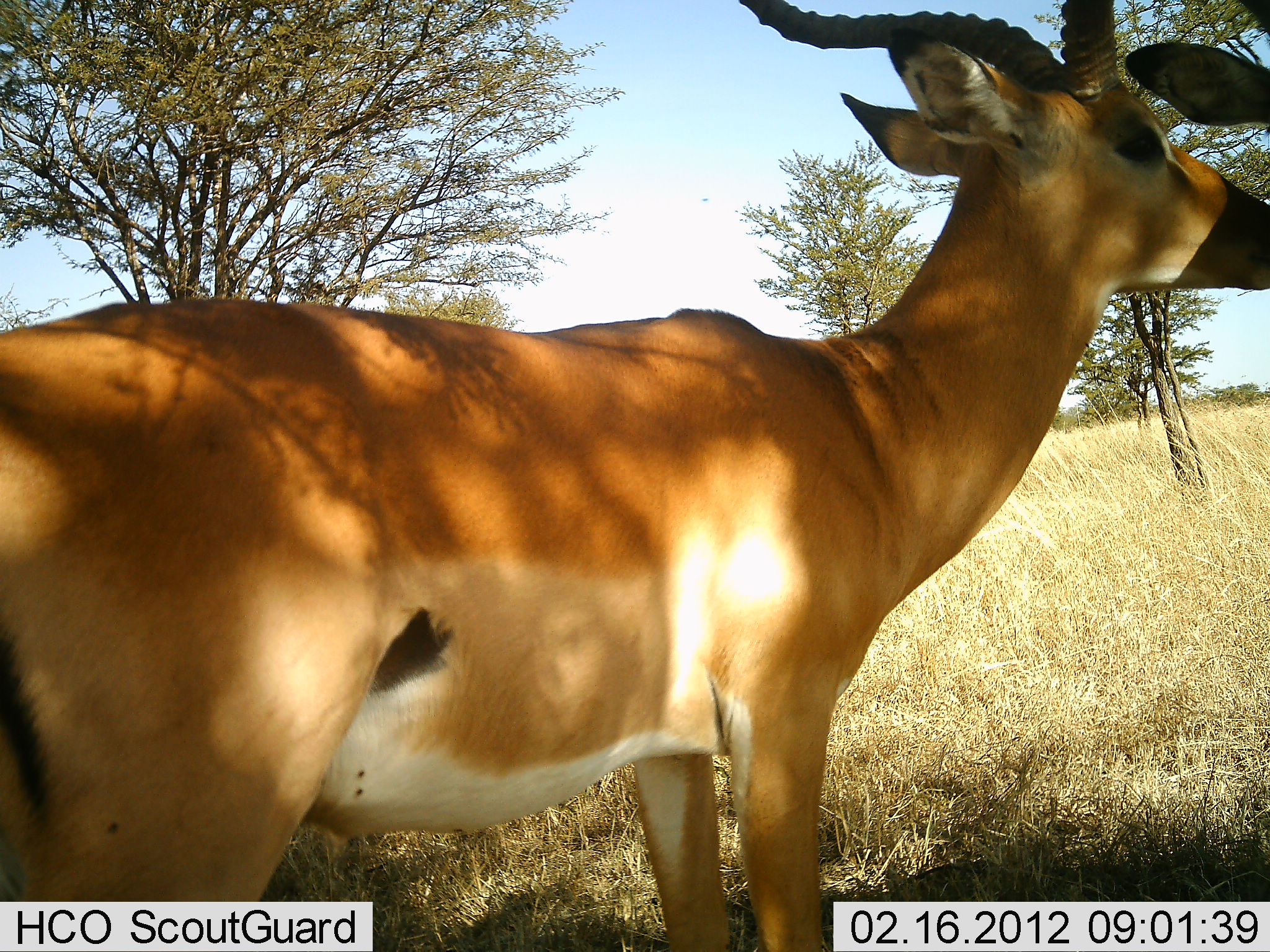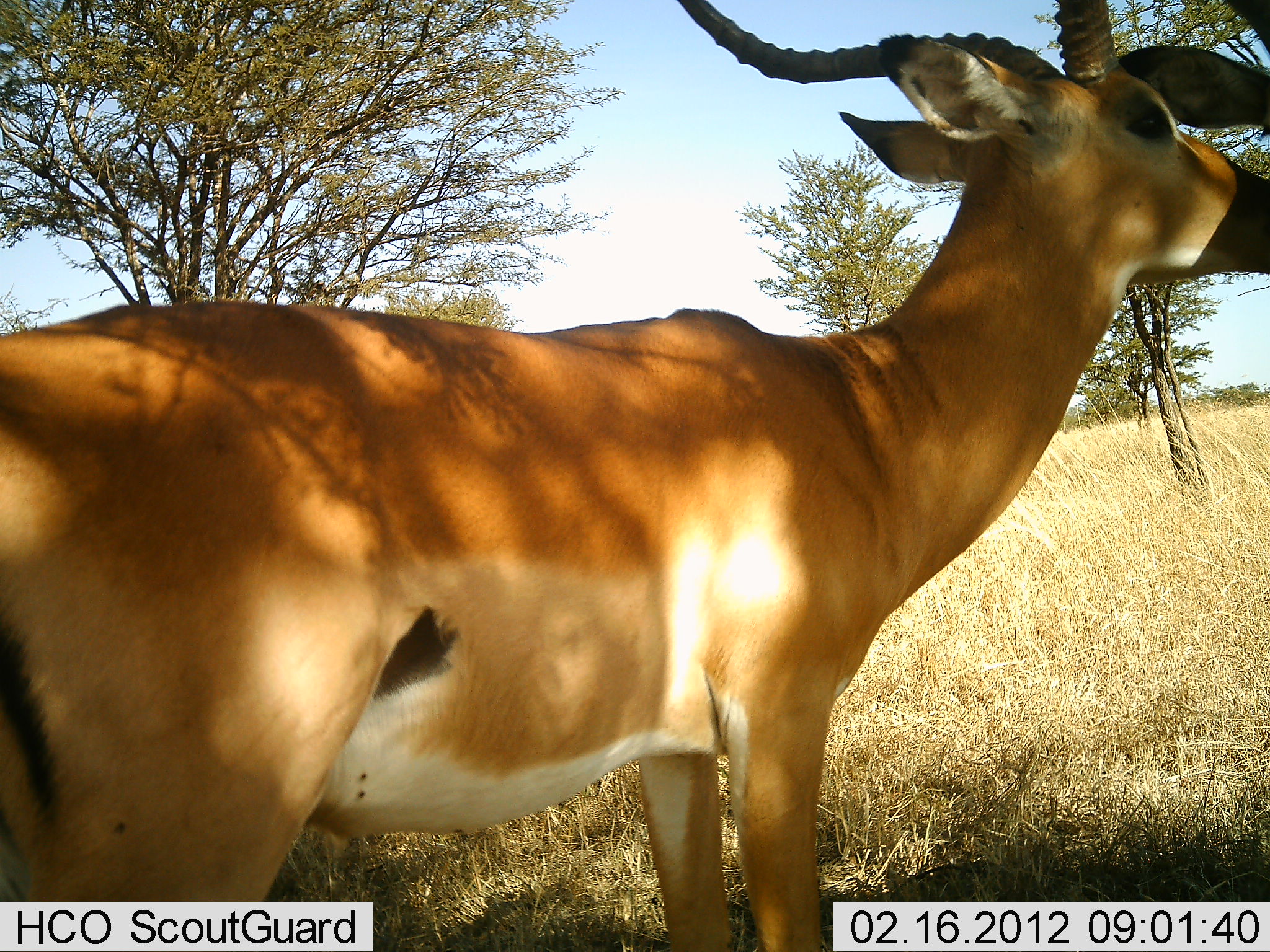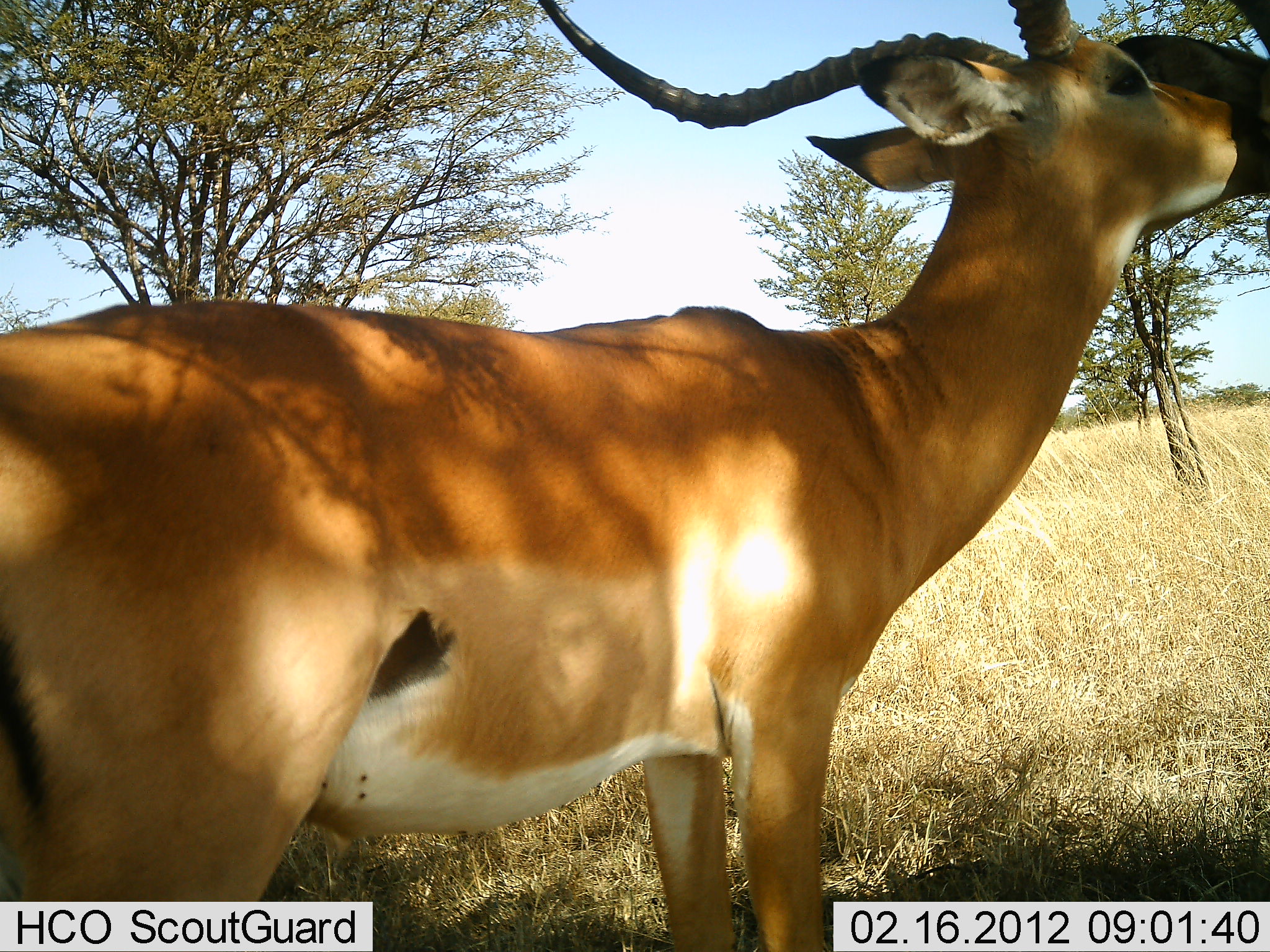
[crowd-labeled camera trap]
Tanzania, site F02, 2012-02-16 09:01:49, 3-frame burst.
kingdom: Animalia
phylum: Chordata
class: Mammalia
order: Artiodactyla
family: Bovidae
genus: Aepyceros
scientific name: Aepyceros melampus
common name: impala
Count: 2.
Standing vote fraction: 67%.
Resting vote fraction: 0%.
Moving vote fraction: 0%.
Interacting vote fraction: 60%.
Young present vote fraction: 0%.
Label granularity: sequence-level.